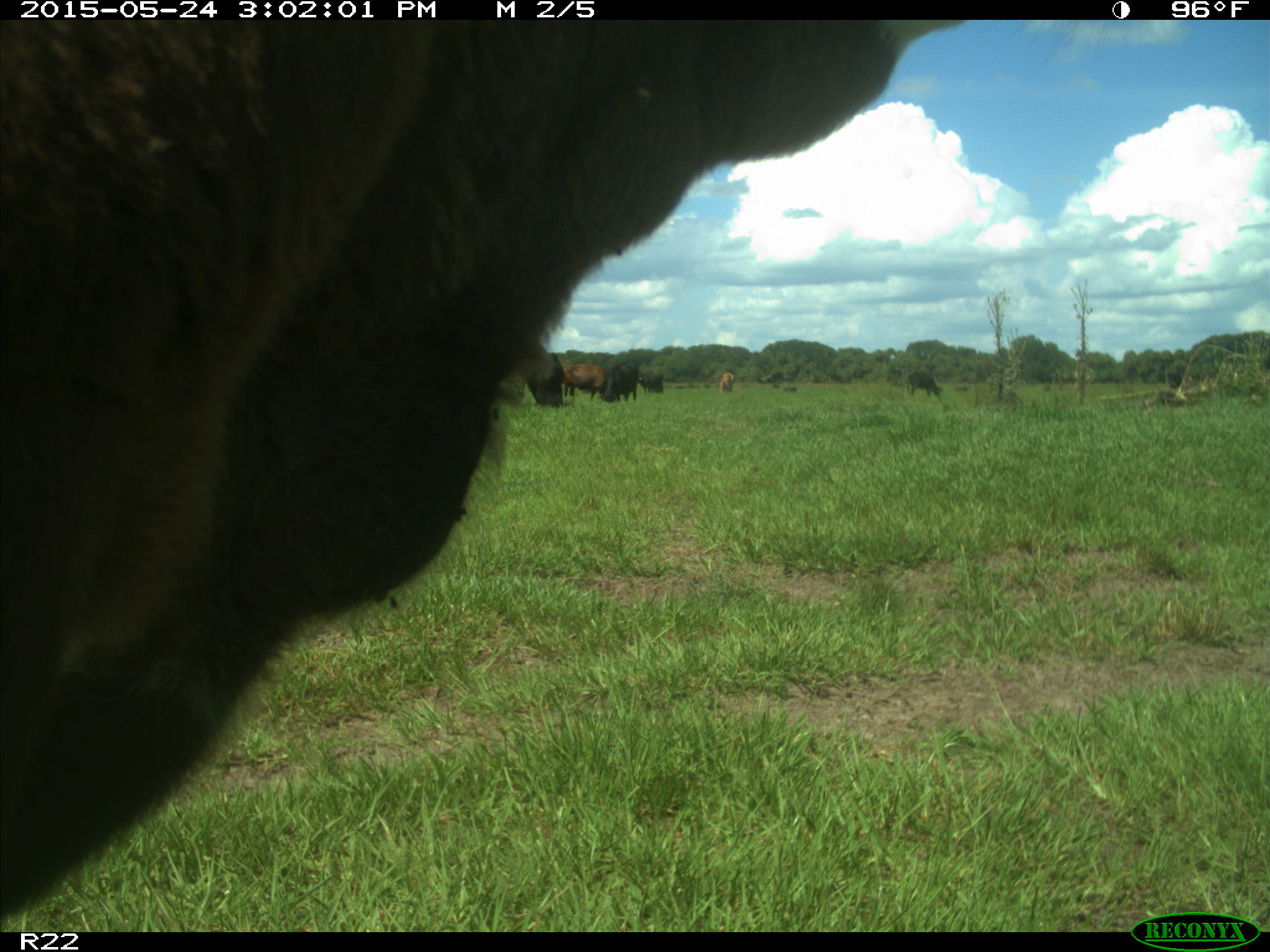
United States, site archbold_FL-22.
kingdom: Animalia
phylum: Chordata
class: Mammalia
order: Artiodactyla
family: Bovidae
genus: Bos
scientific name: Bos taurus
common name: domestic cow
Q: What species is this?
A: Bos taurus (domestic cow).